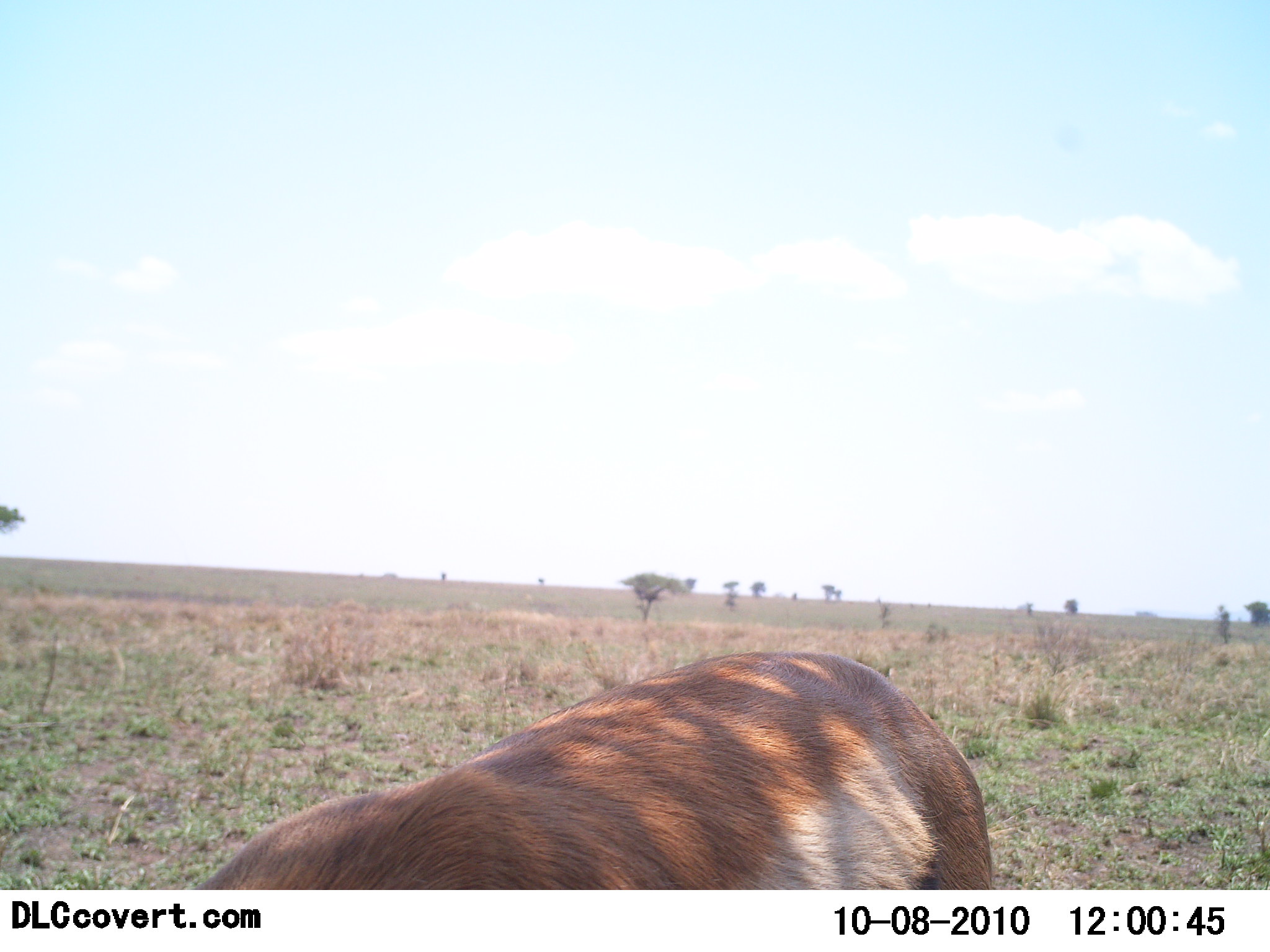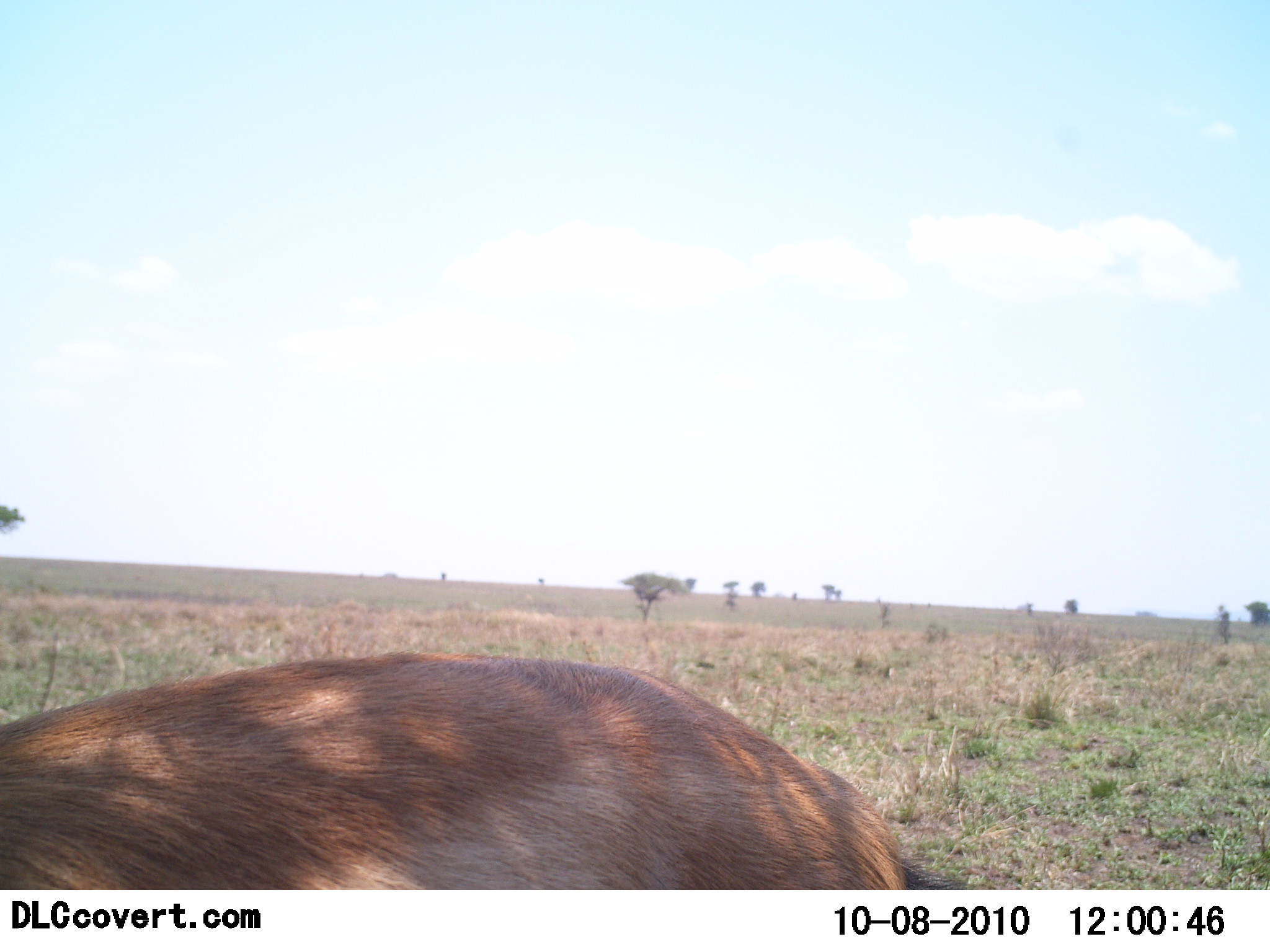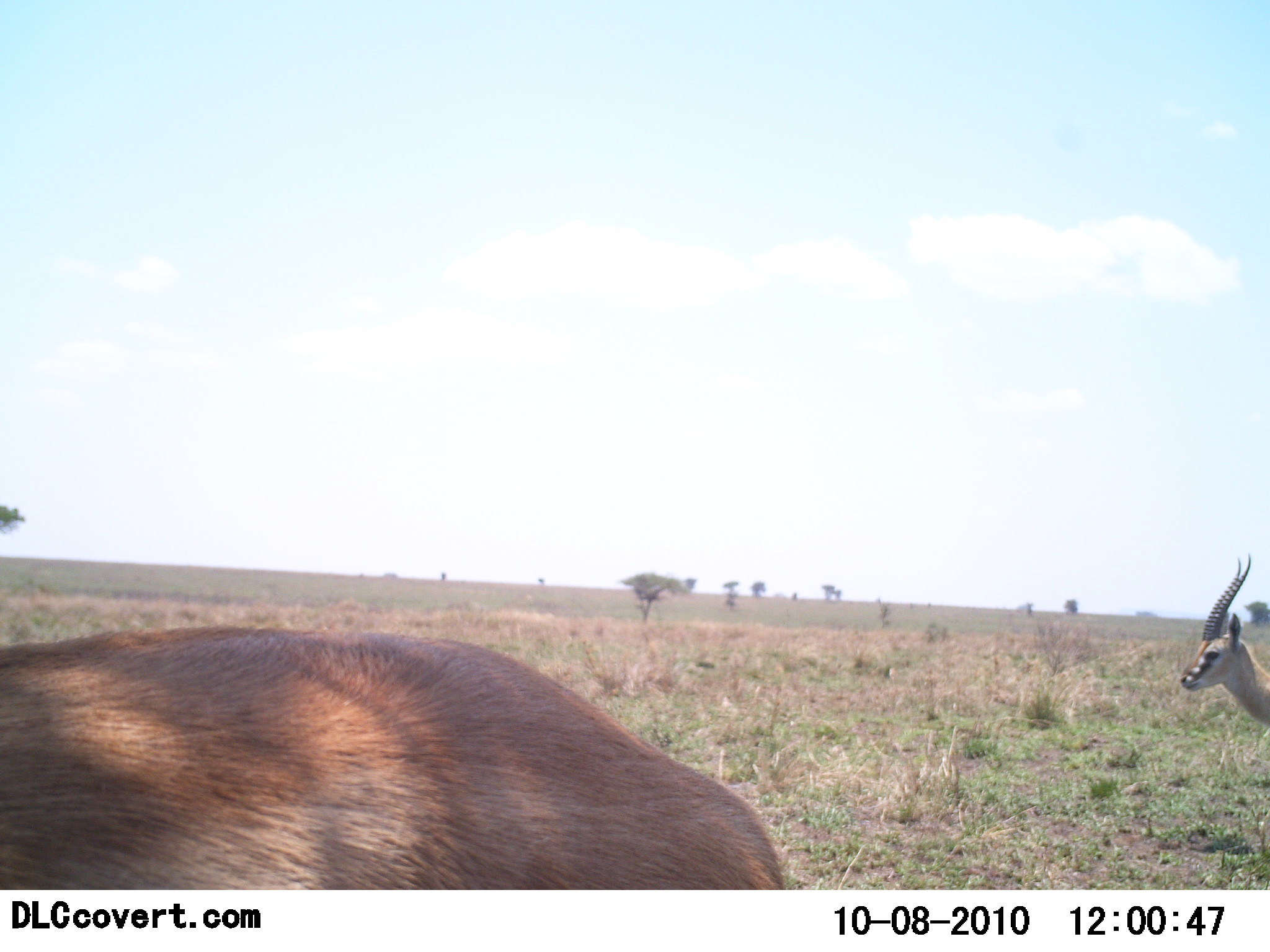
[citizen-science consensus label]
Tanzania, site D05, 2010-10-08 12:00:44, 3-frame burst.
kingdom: Animalia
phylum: Chordata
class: Mammalia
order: Artiodactyla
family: Bovidae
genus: Eudorcas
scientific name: Eudorcas thomsonii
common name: thomson's gazelle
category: gazellethomsons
Gazellethomsons (thomson's gazelle) (Eudorcas thomsonii), count 2. Behavior (volunteer vote fractions): standing 30%, resting 0%, moving 85%, interacting 0%. Young present (vote fraction): 0%. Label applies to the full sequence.